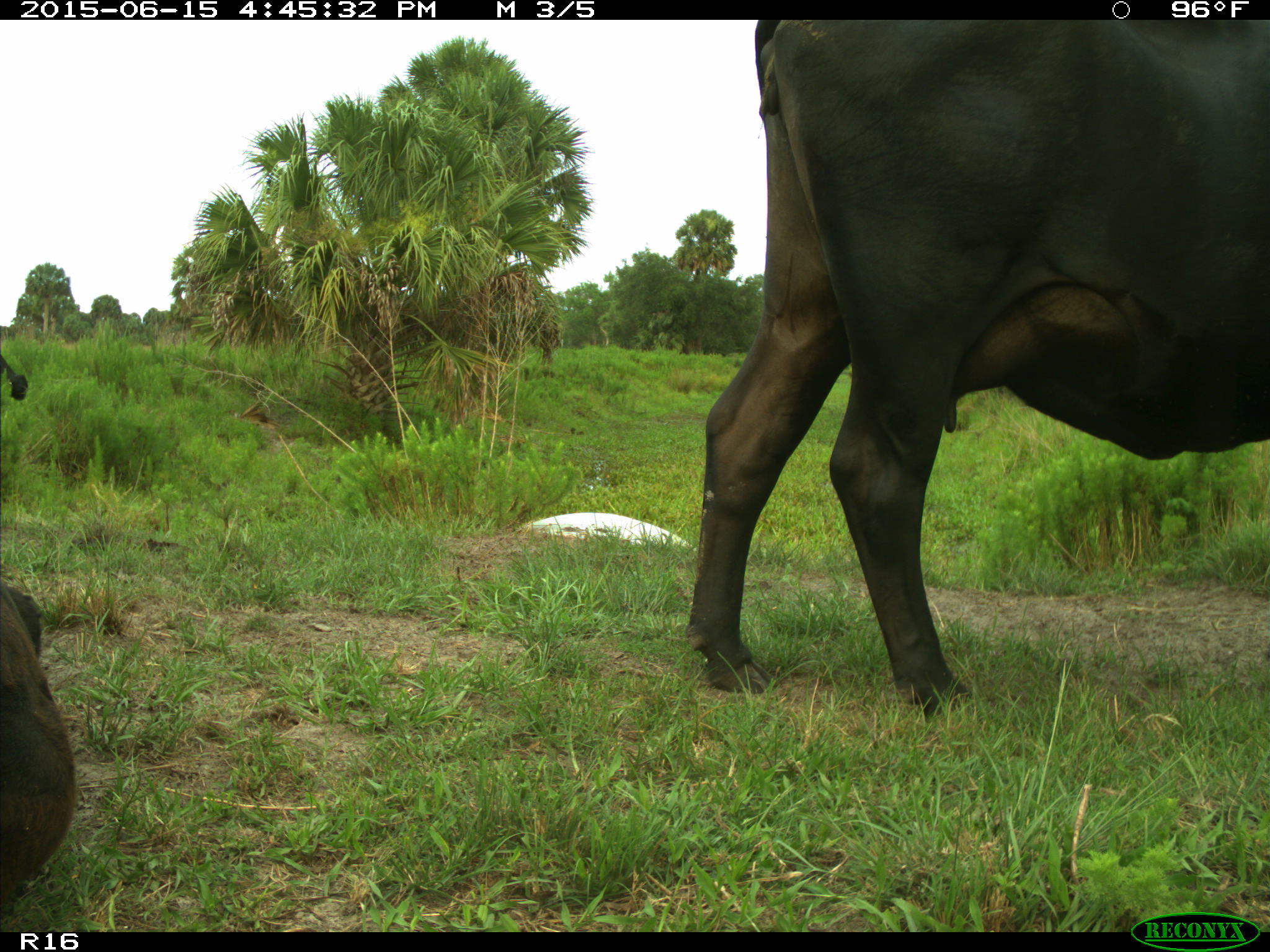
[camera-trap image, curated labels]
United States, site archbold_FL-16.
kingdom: Animalia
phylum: Chordata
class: Mammalia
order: Artiodactyla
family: Bovidae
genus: Bos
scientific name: Bos taurus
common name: domestic cow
Bos taurus (domestic cow).